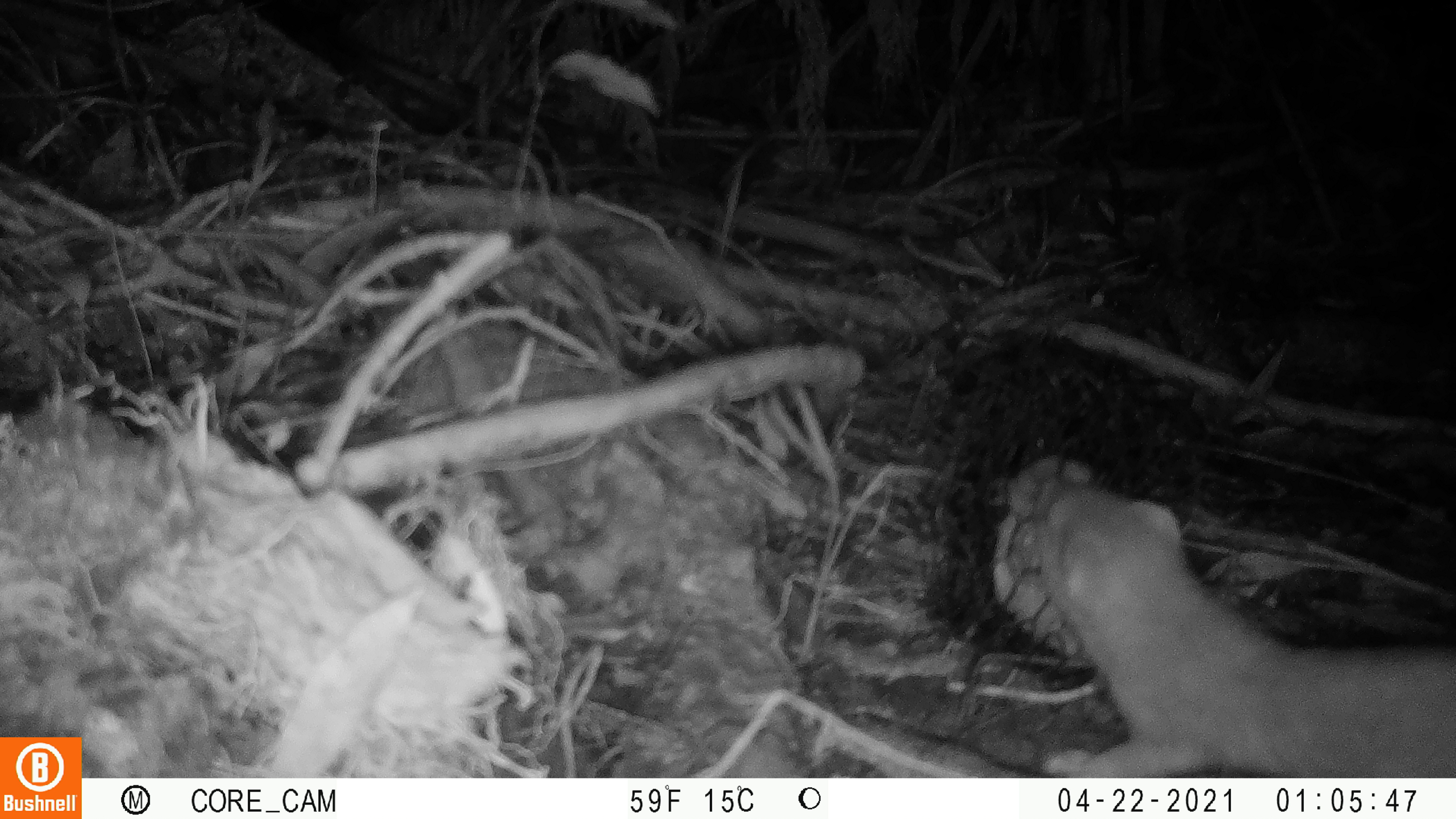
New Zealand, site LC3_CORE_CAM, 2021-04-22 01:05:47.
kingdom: Animalia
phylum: Chordata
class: Mammalia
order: Carnivora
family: Mustelidae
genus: Mustela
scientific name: Mustela erminea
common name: stoat